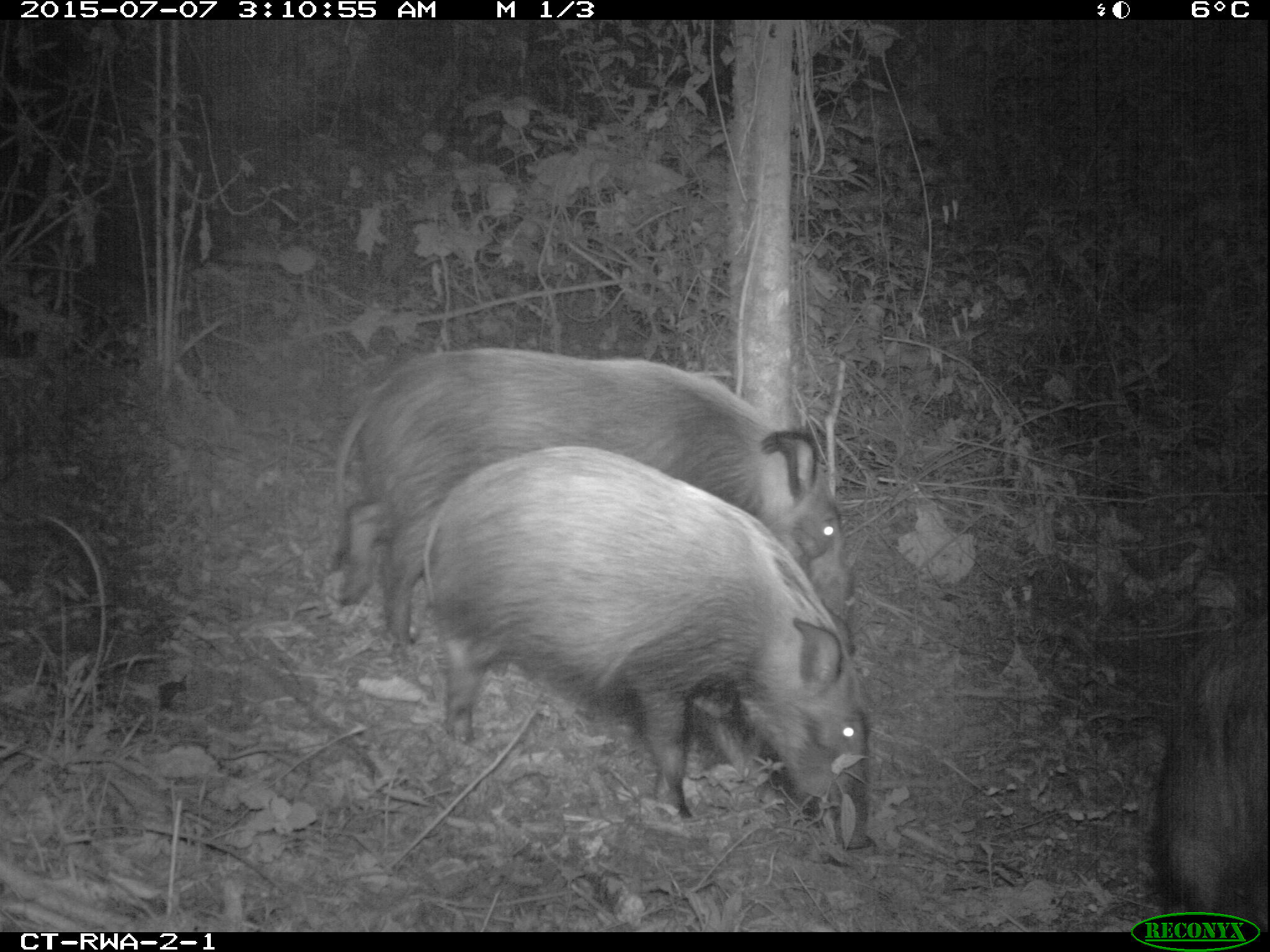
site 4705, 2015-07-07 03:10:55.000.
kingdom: Animalia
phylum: Chordata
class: Mammalia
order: Artiodactyla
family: Suidae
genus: Potamochoerus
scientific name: Potamochoerus larvatus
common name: bushpig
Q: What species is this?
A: Potamochoerus larvatus (bushpig).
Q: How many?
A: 3.